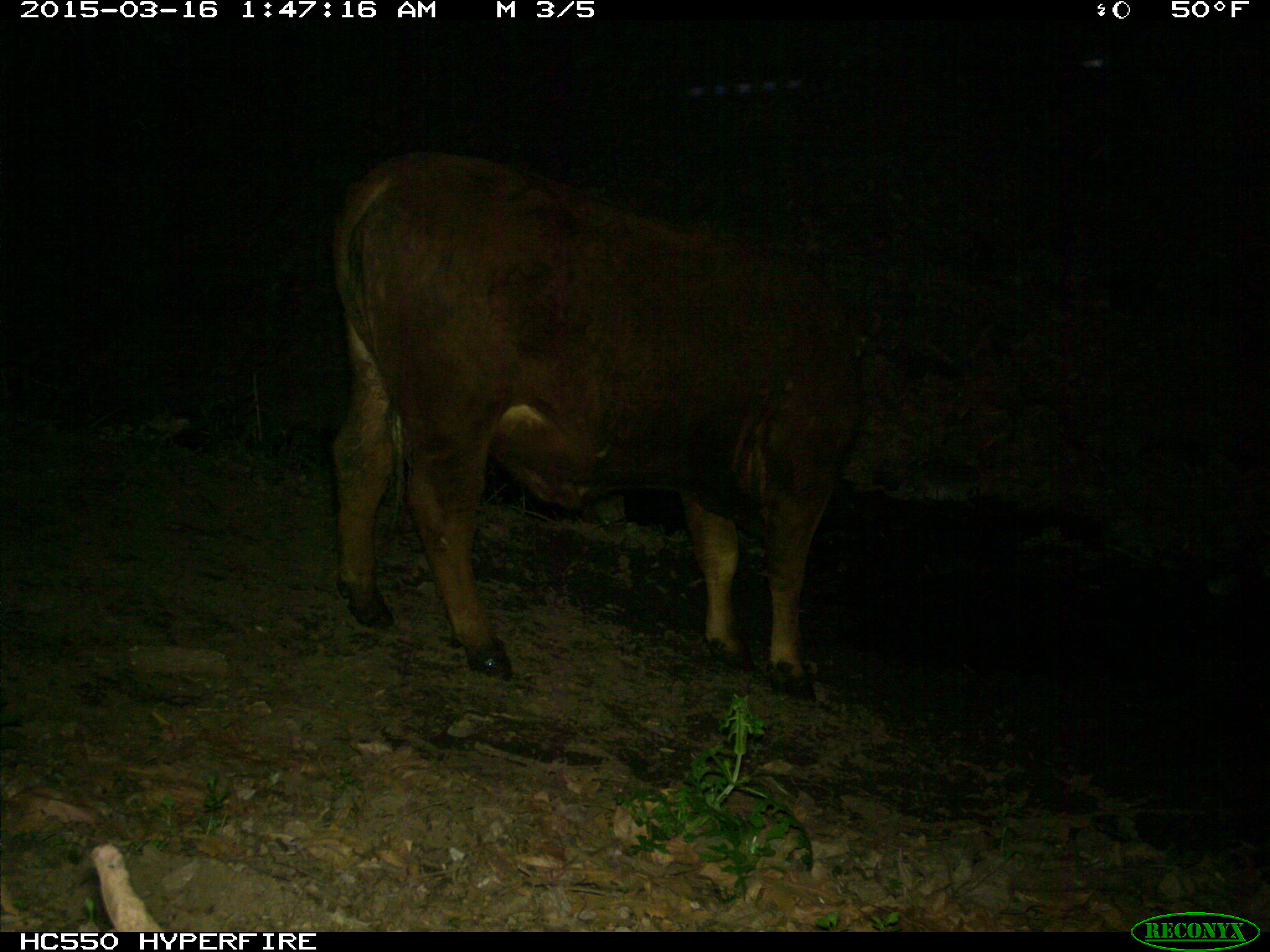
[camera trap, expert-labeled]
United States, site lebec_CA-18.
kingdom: Animalia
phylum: Chordata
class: Mammalia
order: Artiodactyla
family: Bovidae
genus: Bos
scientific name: Bos taurus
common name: domestic cow